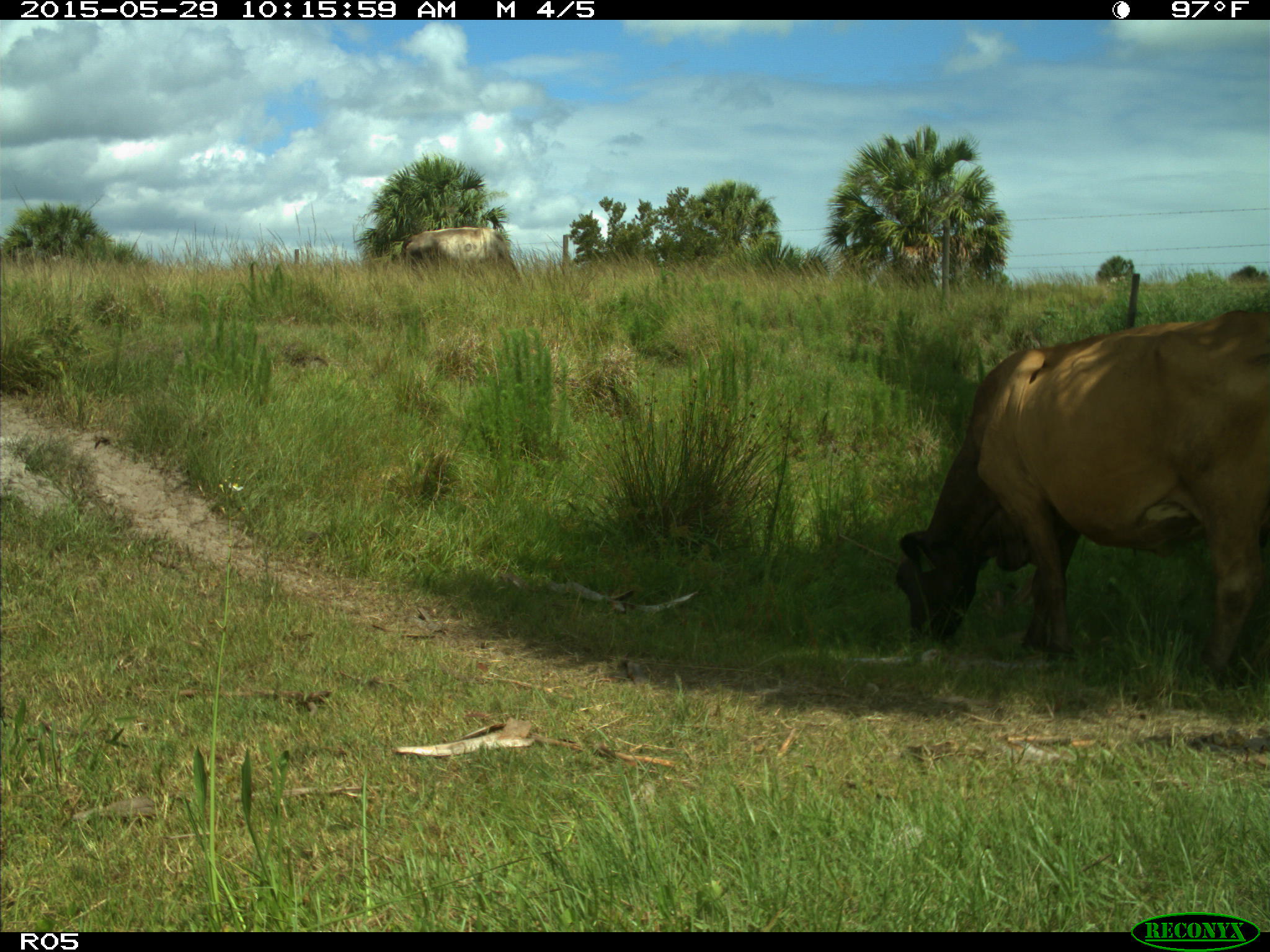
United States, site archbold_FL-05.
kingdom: Animalia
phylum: Chordata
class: Mammalia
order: Artiodactyla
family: Bovidae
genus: Bos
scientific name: Bos taurus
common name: domestic cow